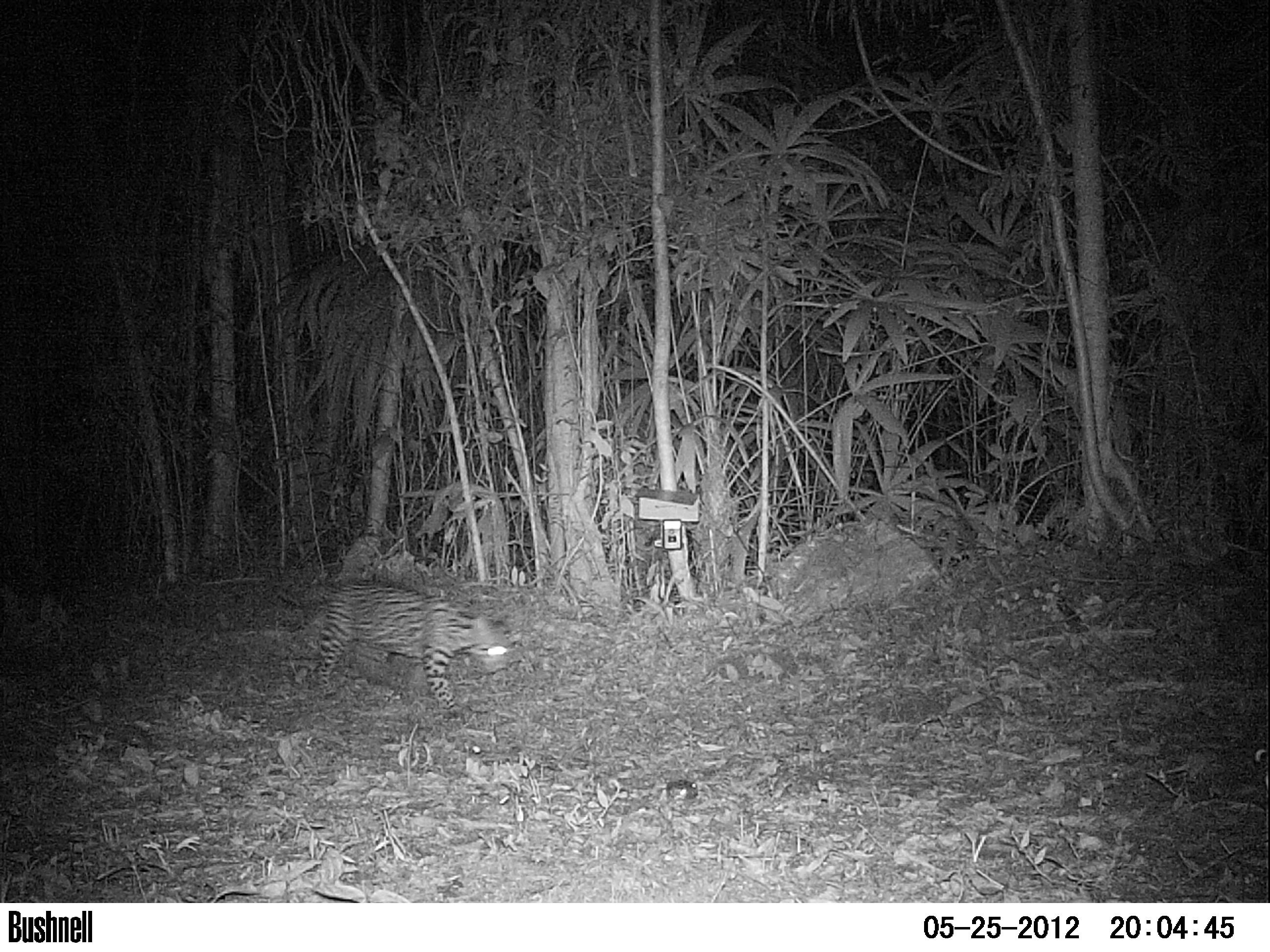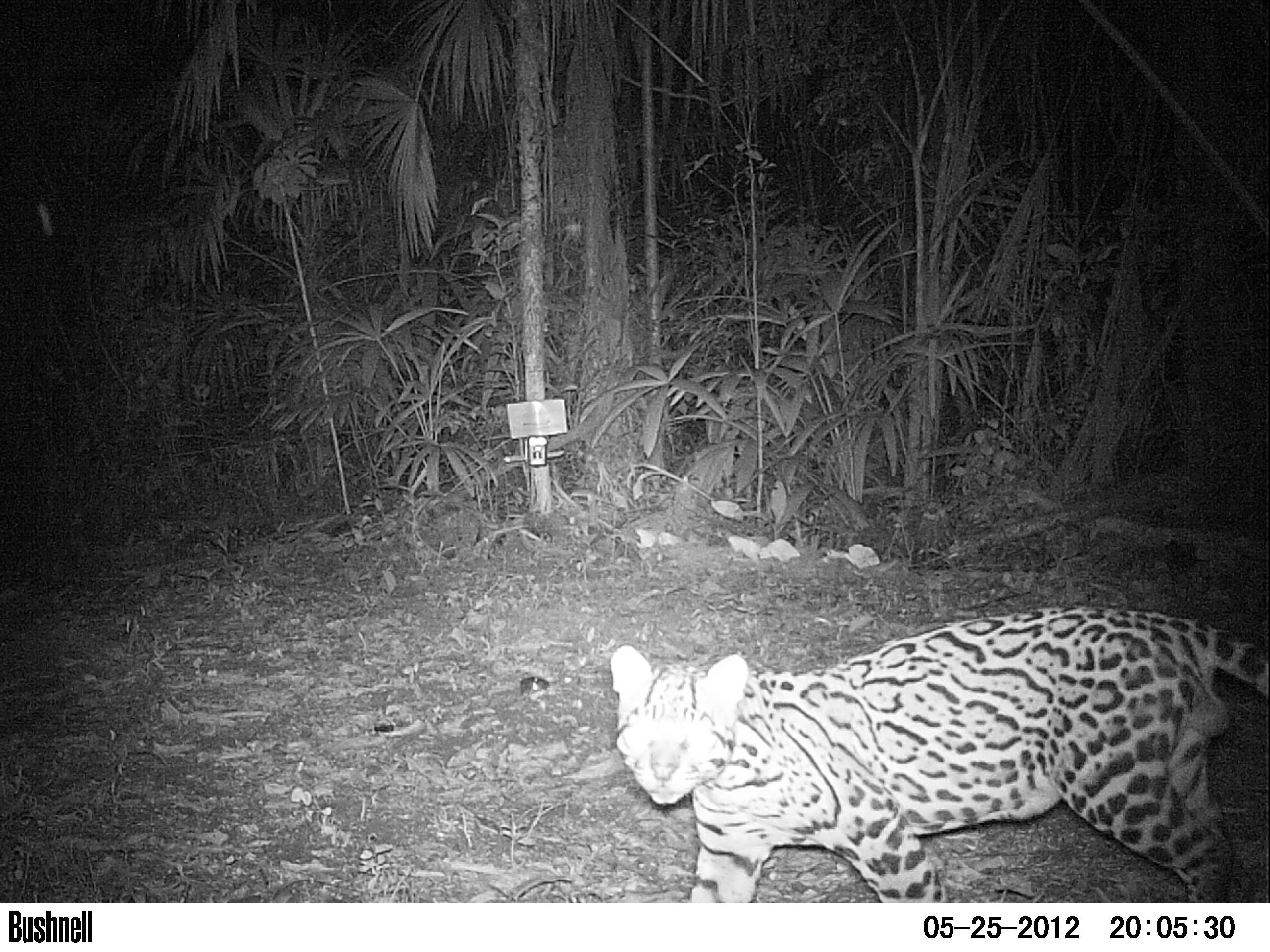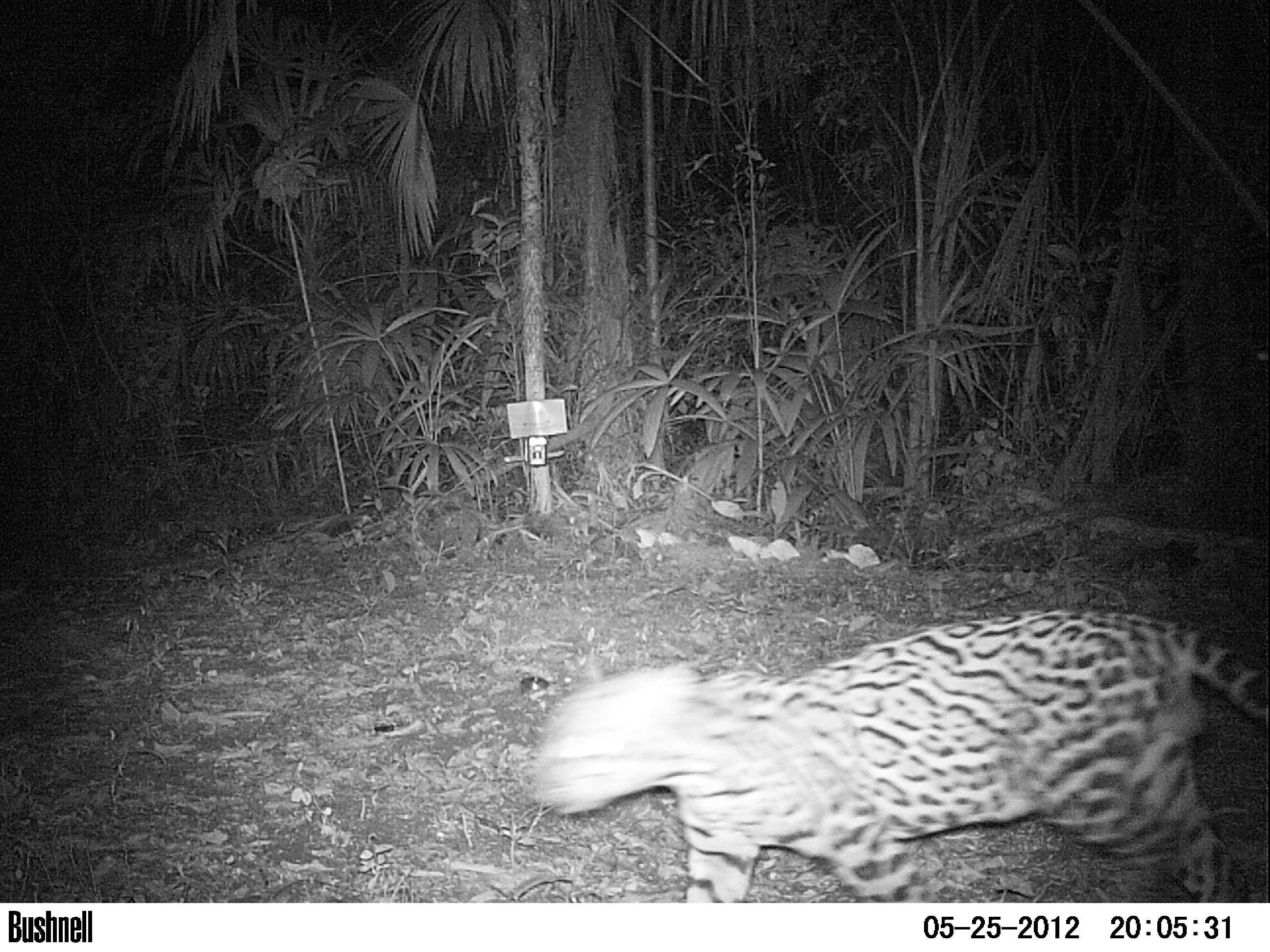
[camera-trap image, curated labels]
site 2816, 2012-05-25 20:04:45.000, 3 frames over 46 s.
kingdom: Animalia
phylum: Chordata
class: Mammalia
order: Carnivora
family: Felidae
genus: Leopardus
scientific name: Leopardus pardalis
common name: ocelot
Leopardus pardalis (ocelot), count 1, age adult.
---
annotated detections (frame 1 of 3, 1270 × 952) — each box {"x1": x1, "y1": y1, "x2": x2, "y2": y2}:
leopardus pardalis: {"x1": 271, "y1": 579, "x2": 513, "y2": 720}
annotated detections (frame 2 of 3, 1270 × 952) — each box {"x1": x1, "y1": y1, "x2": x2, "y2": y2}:
leopardus pardalis: {"x1": 609, "y1": 606, "x2": 1270, "y2": 902}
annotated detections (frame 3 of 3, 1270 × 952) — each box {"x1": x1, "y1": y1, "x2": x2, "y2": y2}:
leopardus pardalis: {"x1": 526, "y1": 607, "x2": 1270, "y2": 901}